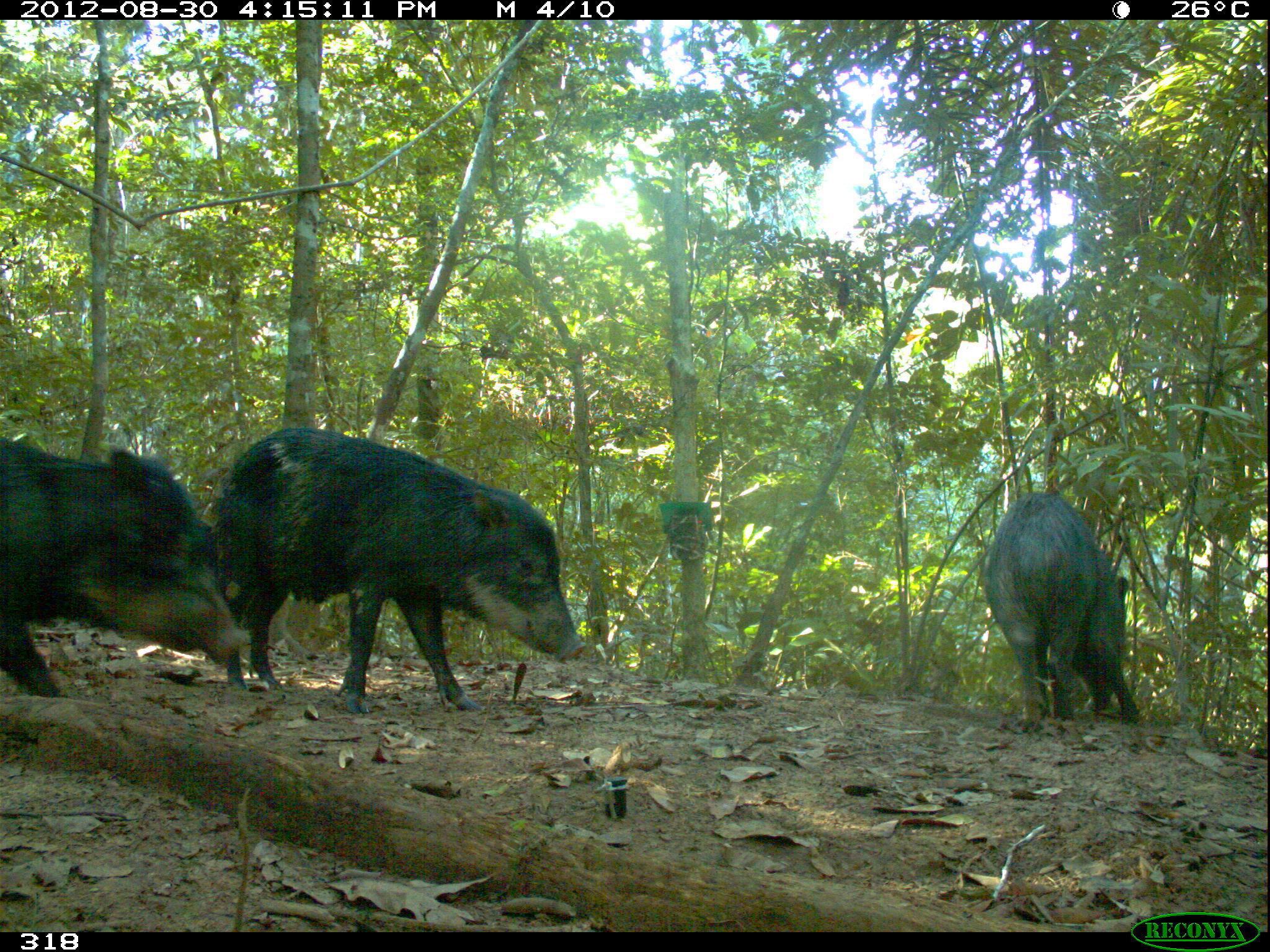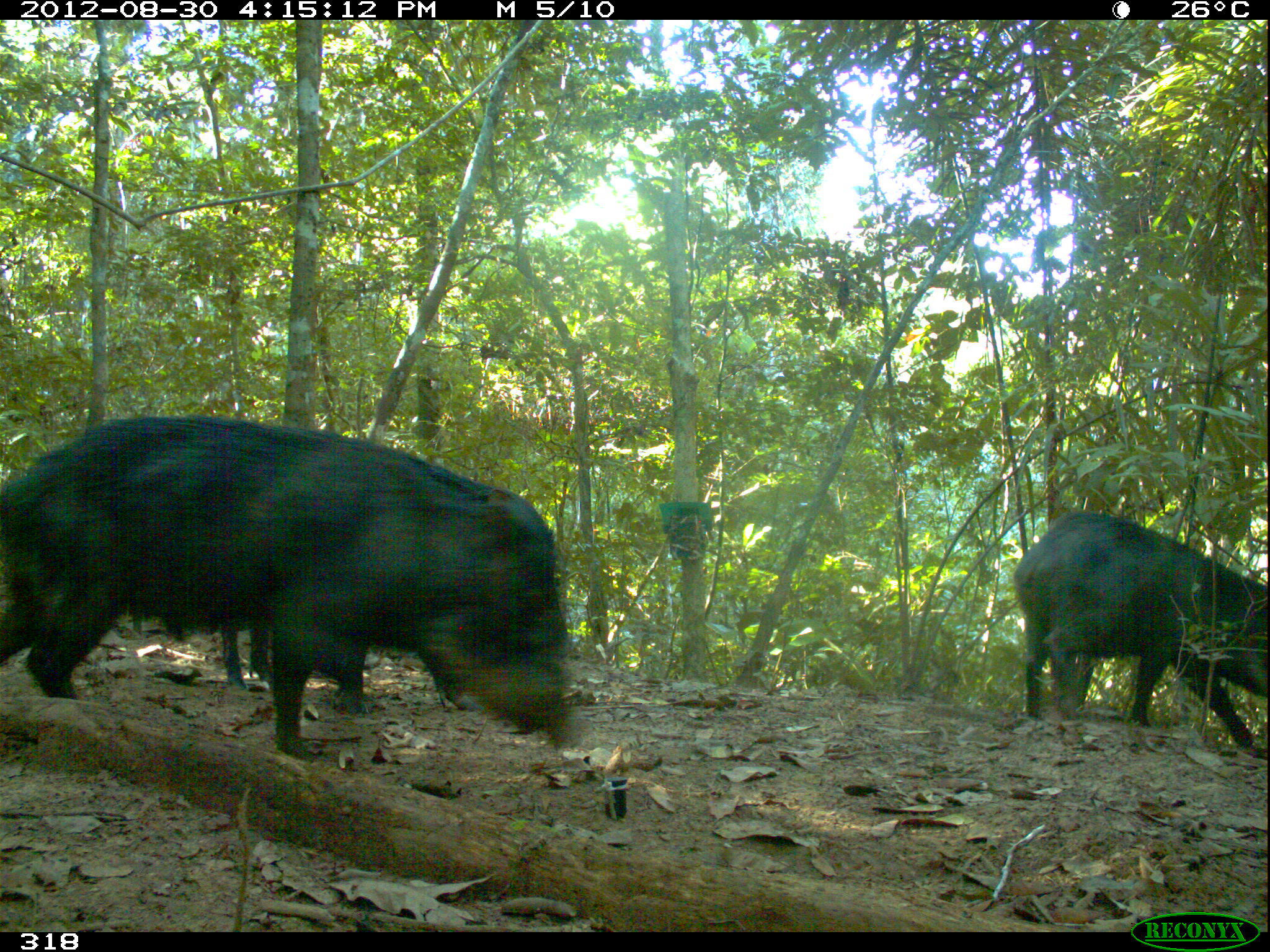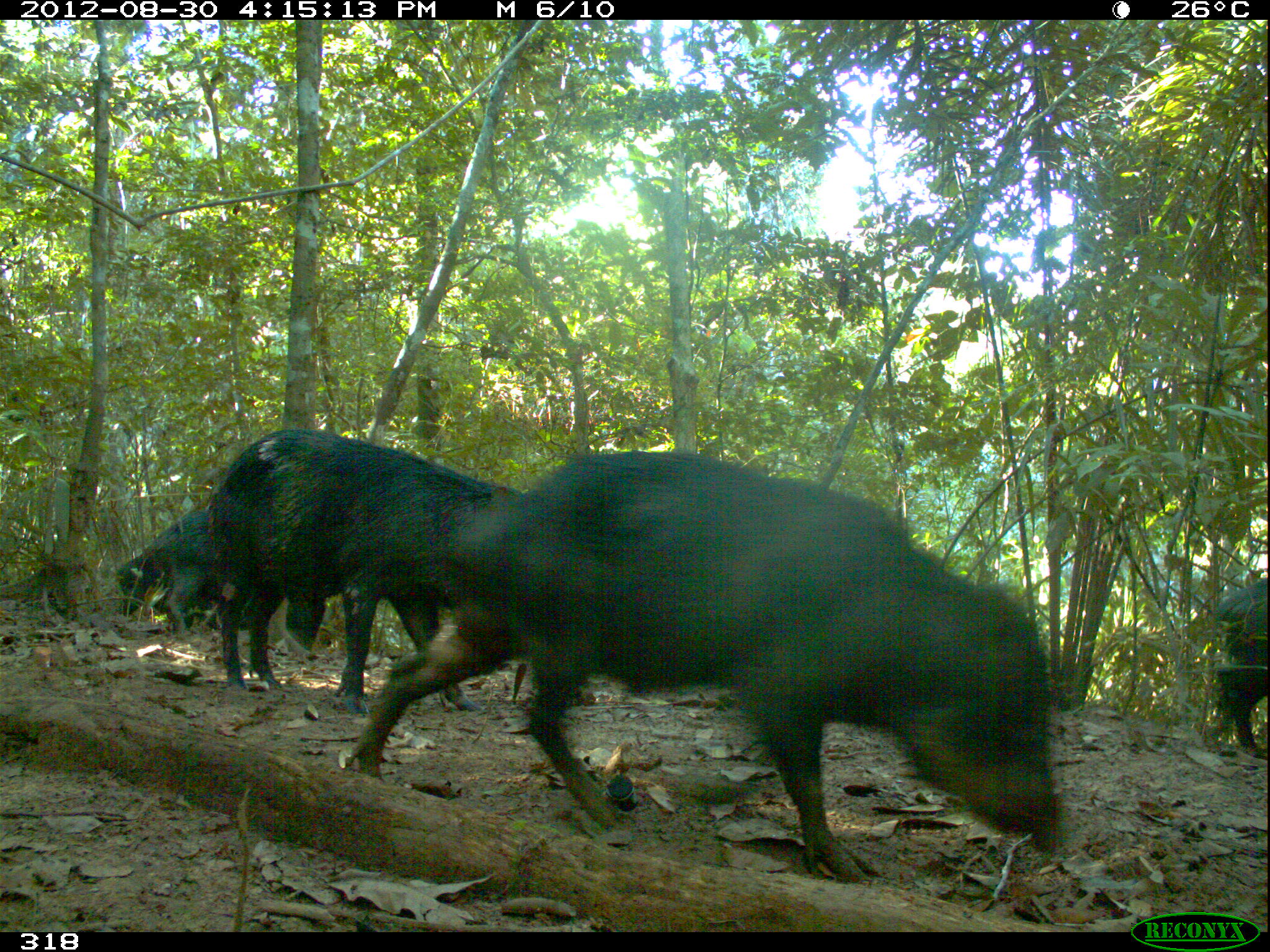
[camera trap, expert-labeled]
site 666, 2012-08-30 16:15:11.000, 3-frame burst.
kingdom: Animalia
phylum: Chordata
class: Mammalia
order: Artiodactyla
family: Tayassuidae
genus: Tayassu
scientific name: Tayassu pecari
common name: white-lipped peccary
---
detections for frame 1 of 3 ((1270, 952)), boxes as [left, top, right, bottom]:
tayassu pecari: [212, 427, 585, 712]; [0, 436, 246, 696]; [982, 492, 1139, 730]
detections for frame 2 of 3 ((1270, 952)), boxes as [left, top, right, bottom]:
tayassu pecari: [0, 415, 581, 761]; [1013, 511, 1267, 757]; [163, 621, 476, 707]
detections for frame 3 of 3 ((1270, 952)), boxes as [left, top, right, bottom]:
tayassu pecari: [343, 451, 1056, 878]; [207, 431, 589, 715]; [141, 508, 330, 654]; [1209, 579, 1267, 757]; [112, 553, 163, 616]